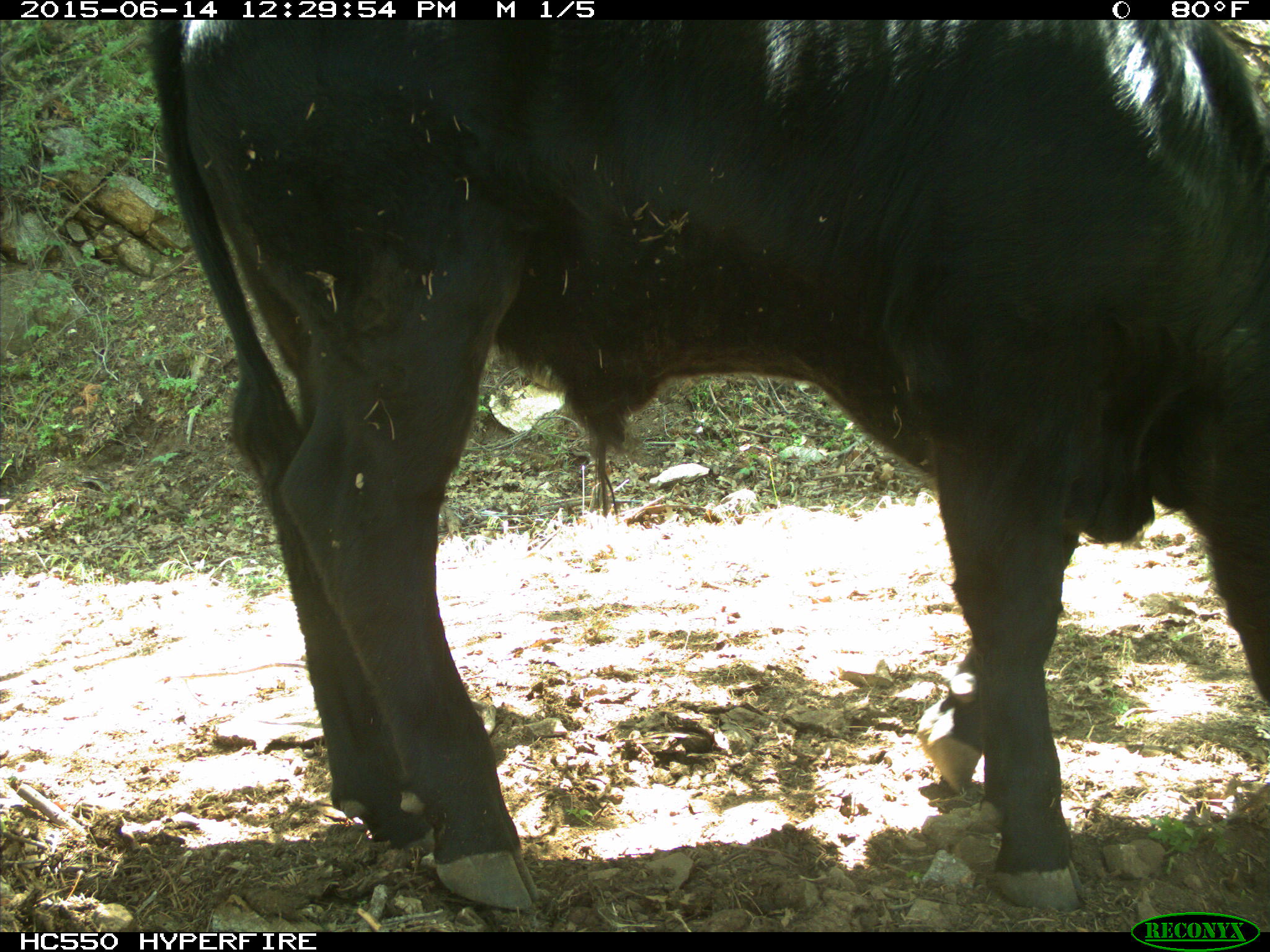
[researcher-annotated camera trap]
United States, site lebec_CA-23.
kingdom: Animalia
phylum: Chordata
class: Mammalia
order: Artiodactyla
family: Bovidae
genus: Bos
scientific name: Bos taurus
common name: domestic cow